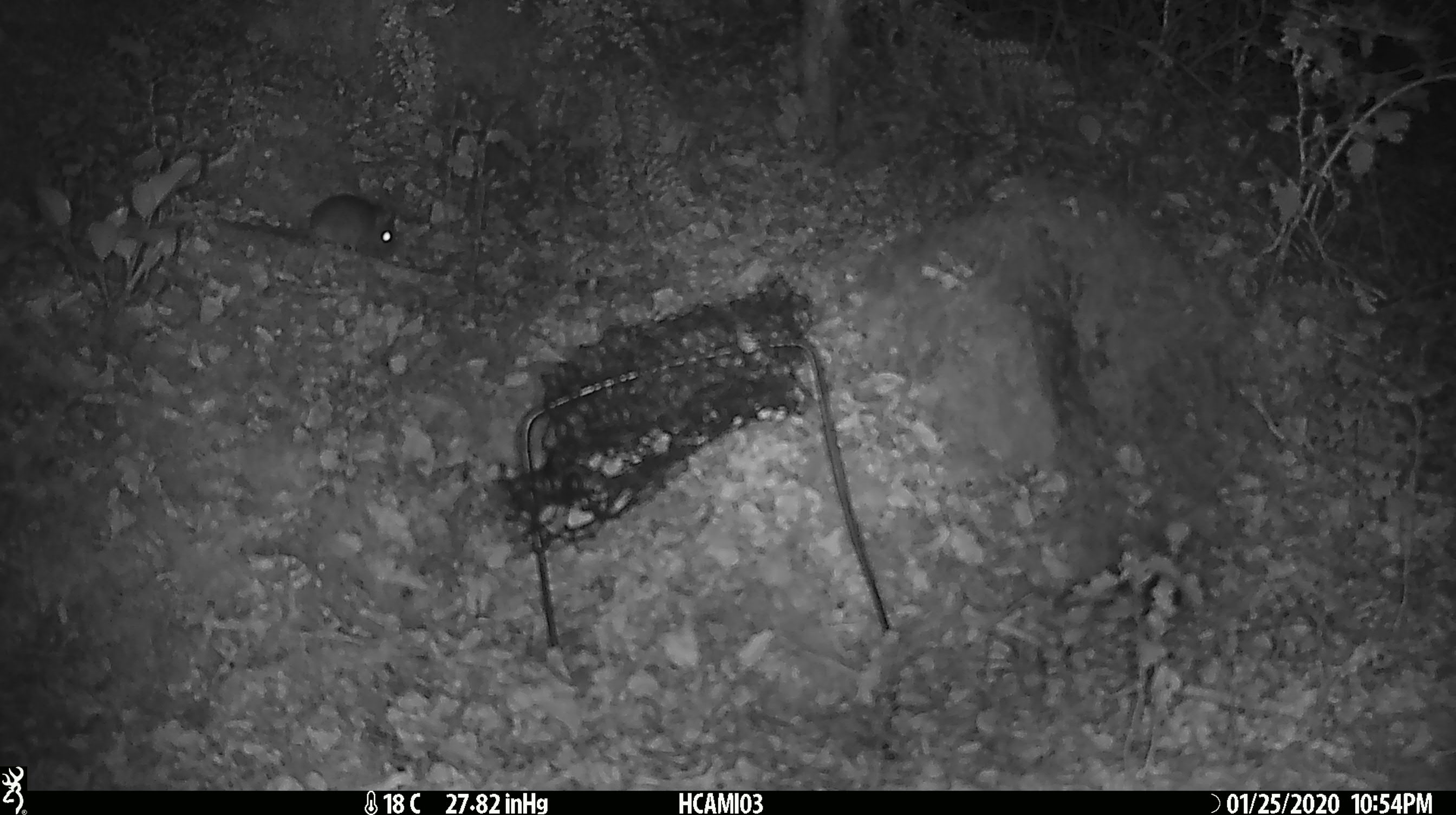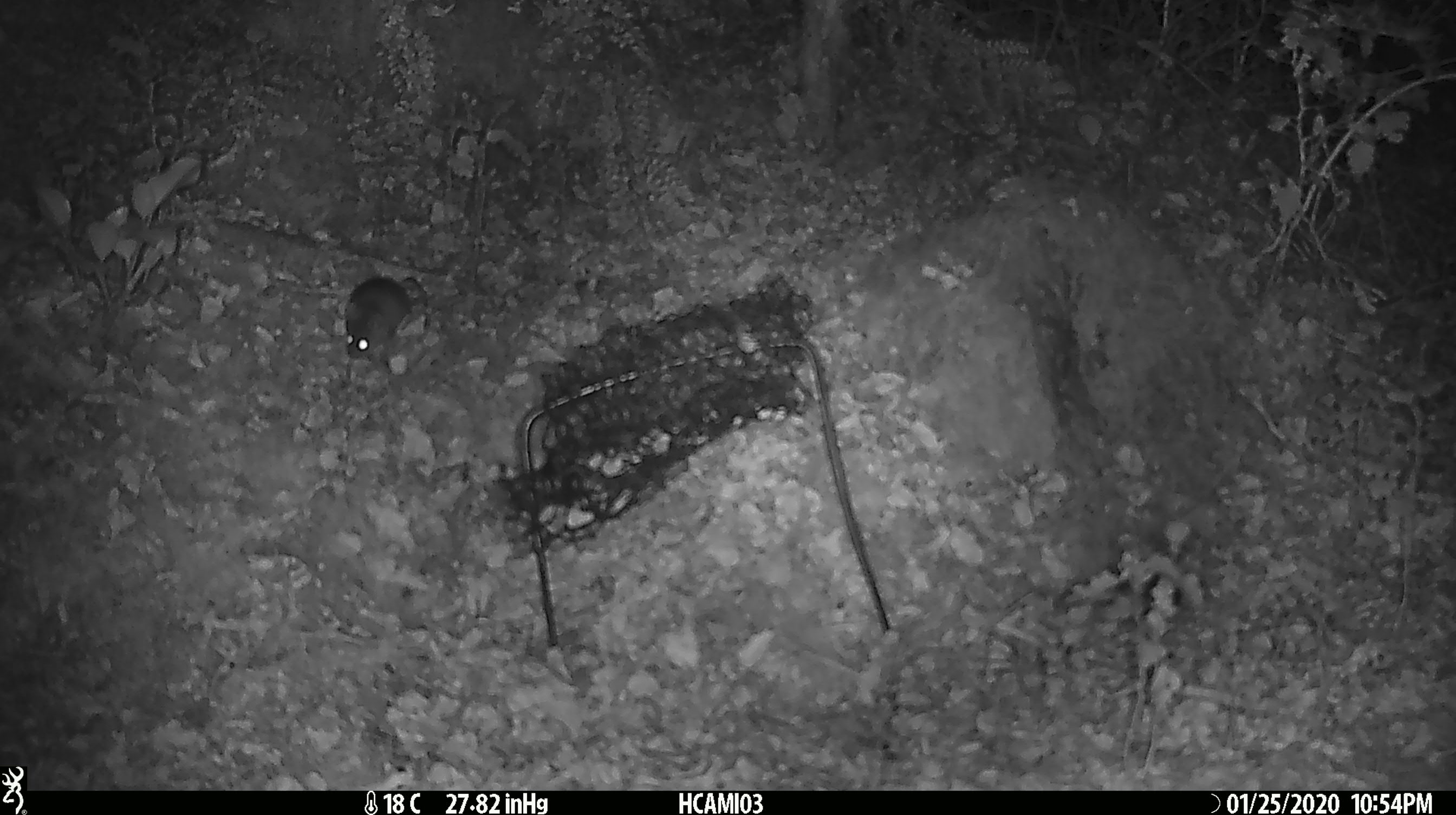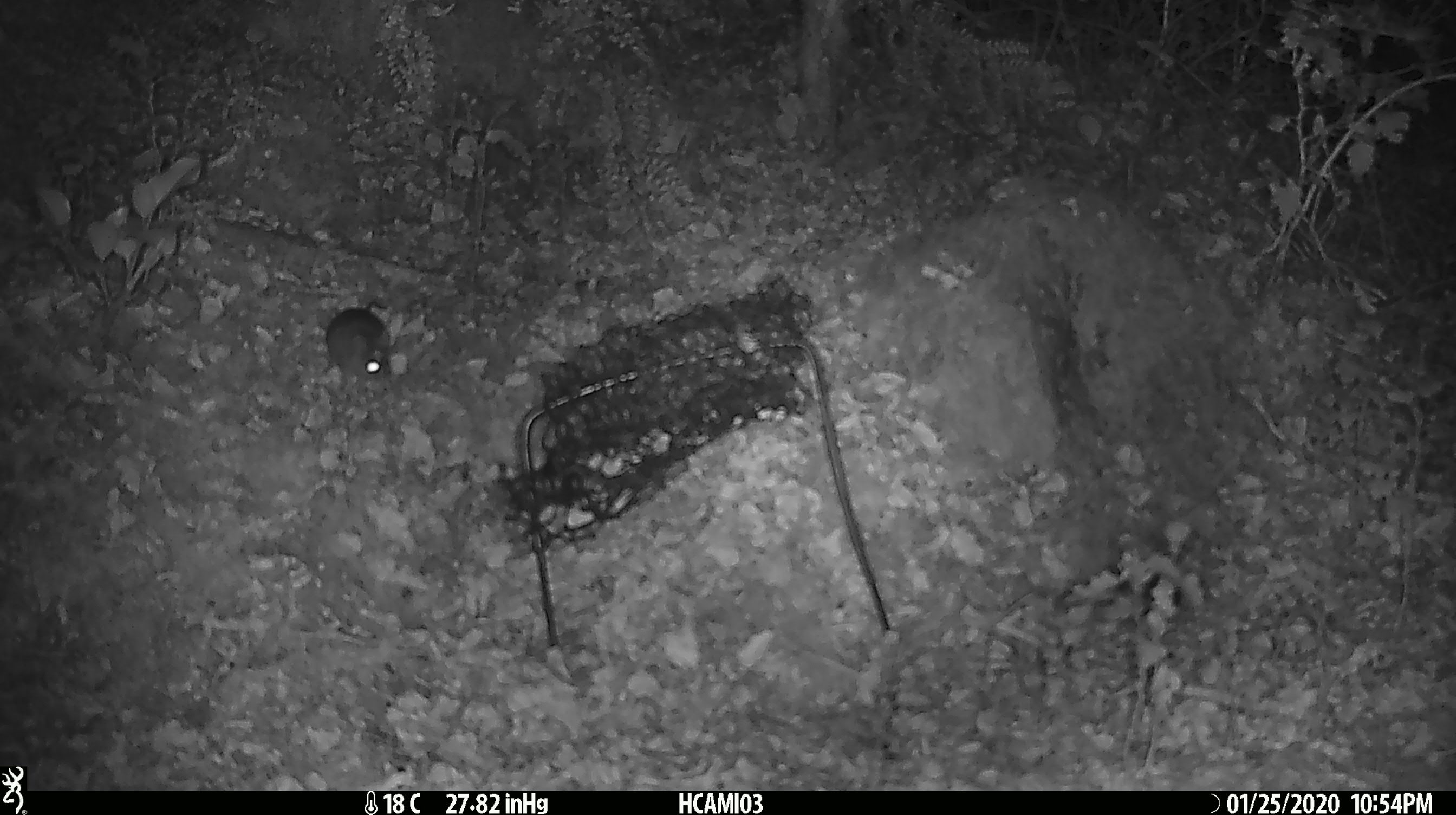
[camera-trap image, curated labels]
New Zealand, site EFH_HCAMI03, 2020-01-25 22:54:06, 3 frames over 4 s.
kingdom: Animalia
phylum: Chordata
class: Mammalia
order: Rodentia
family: Muridae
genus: Mus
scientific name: Mus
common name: mouse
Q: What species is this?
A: Mouse (Mus).